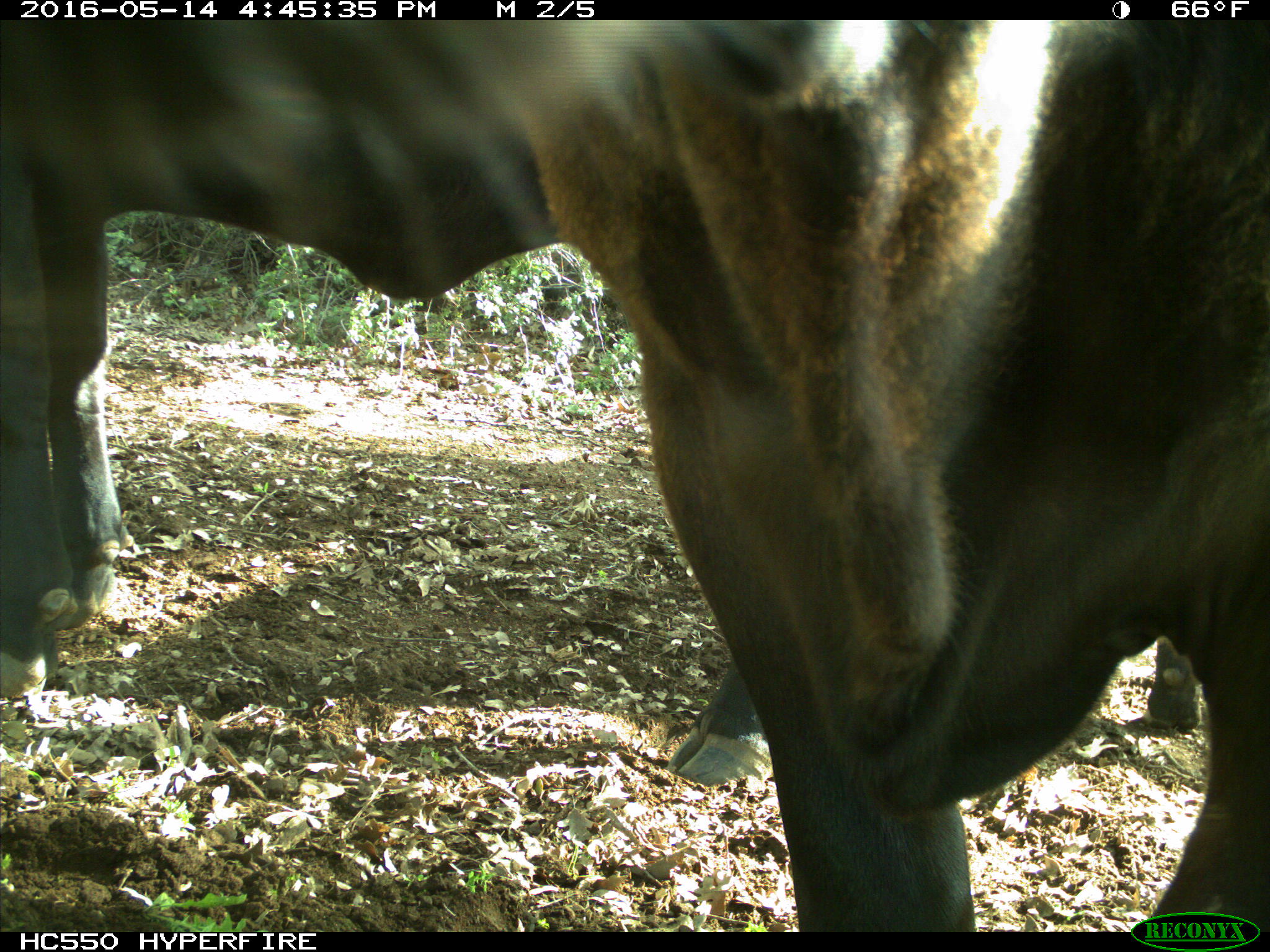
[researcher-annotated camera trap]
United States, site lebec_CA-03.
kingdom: Animalia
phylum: Chordata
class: Mammalia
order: Artiodactyla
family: Bovidae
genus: Bos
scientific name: Bos taurus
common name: domestic cow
Bos taurus (domestic cow).